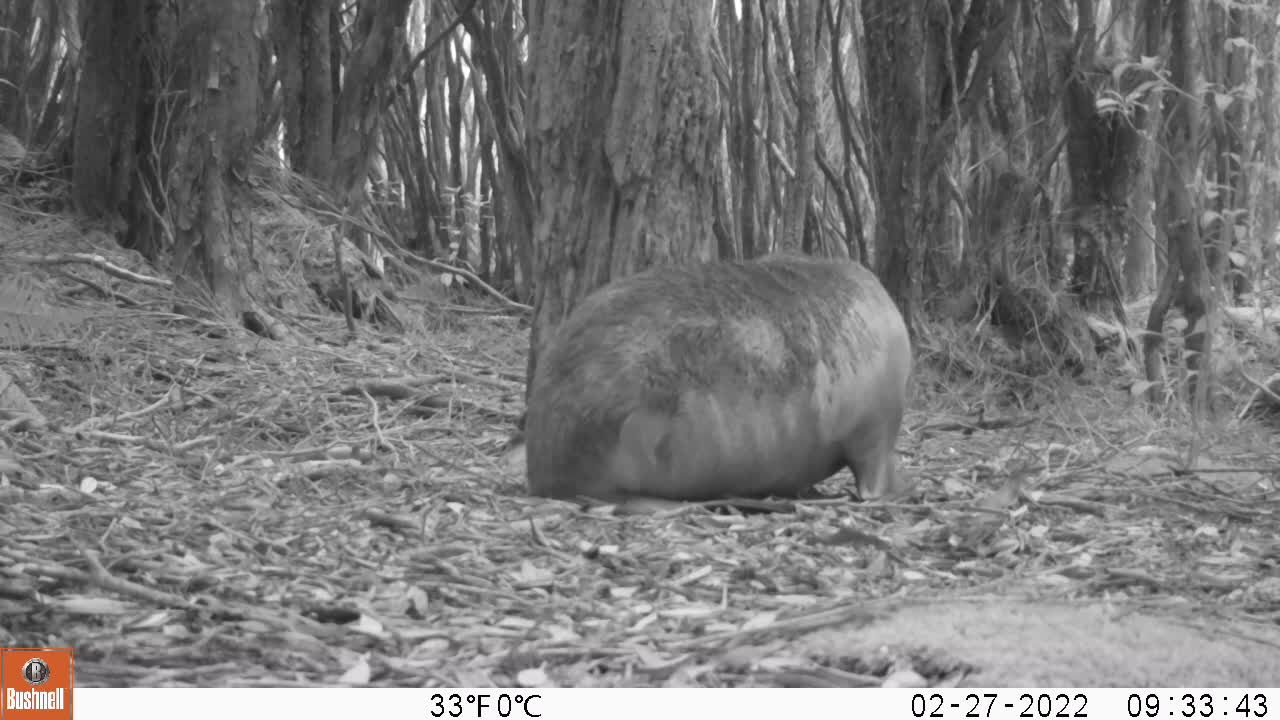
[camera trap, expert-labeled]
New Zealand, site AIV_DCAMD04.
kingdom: Animalia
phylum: Chordata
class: Mammalia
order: Carnivora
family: Otariidae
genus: Phocarctos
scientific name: Phocarctos hookeri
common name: new zealand sea lion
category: sealion